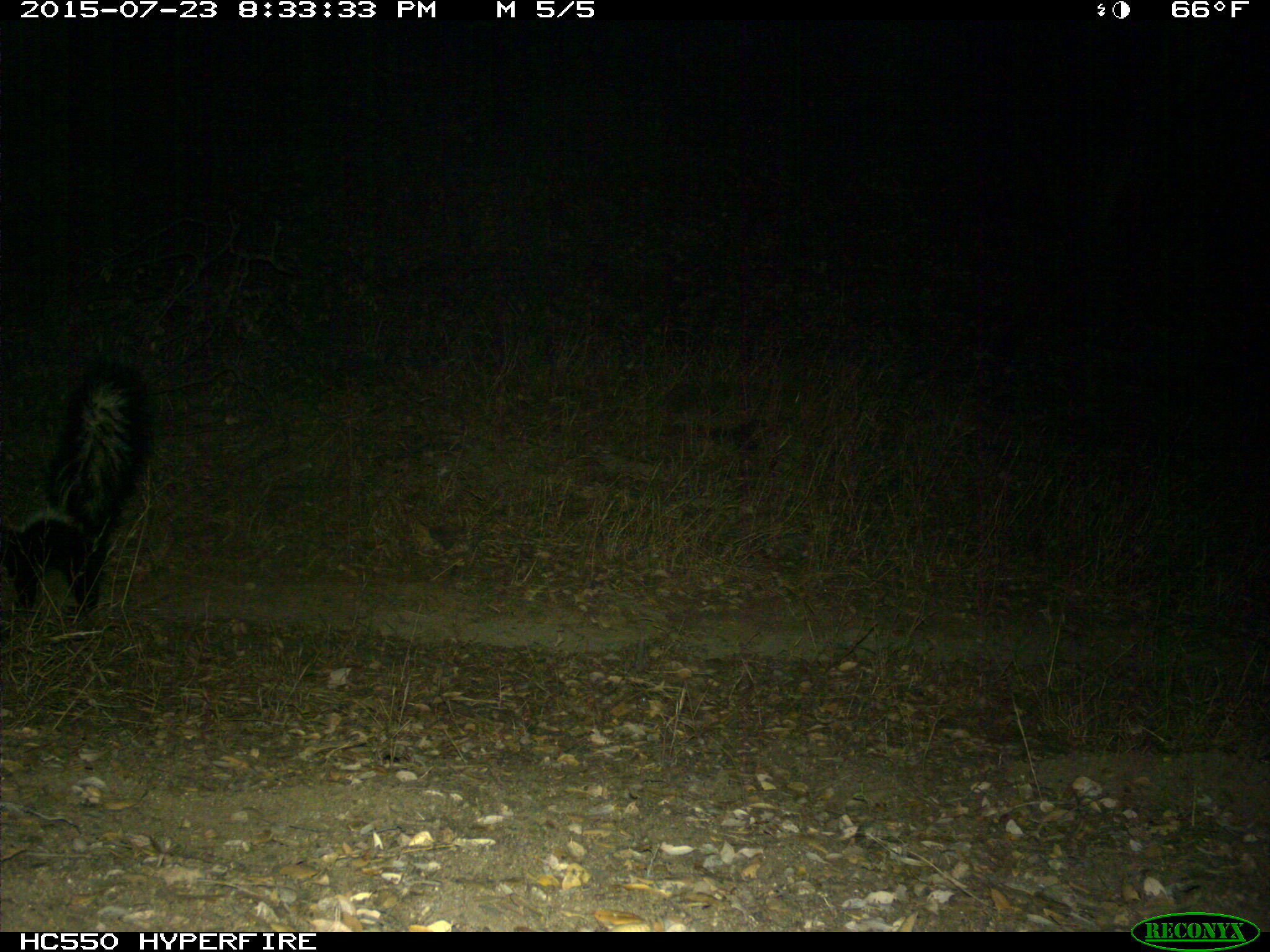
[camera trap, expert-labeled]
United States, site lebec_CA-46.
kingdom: Animalia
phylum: Chordata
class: Mammalia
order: Carnivora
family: Mephitidae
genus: Mephitis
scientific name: Mephitis mephitis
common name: striped skunk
Mephitis mephitis (striped skunk).